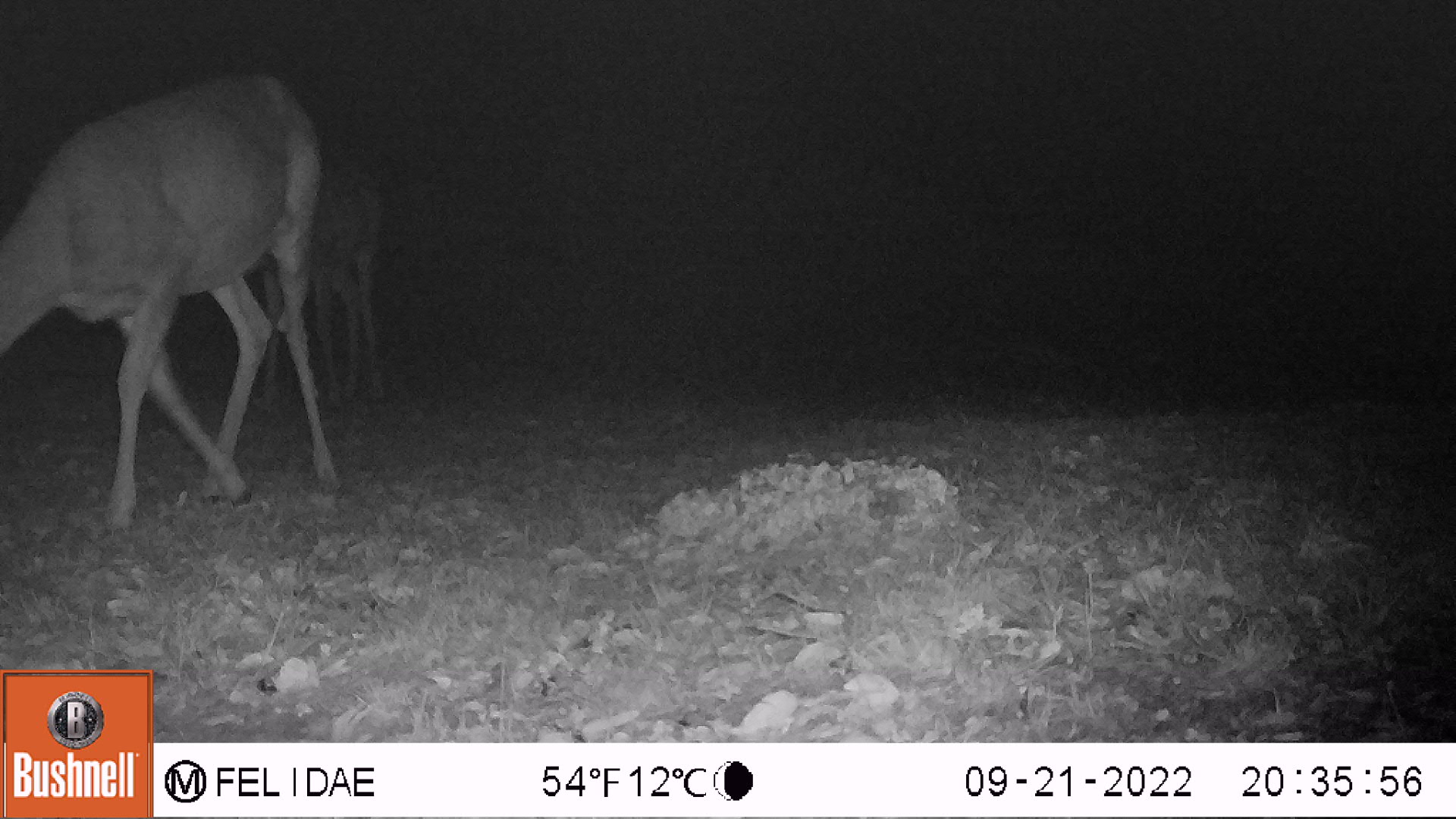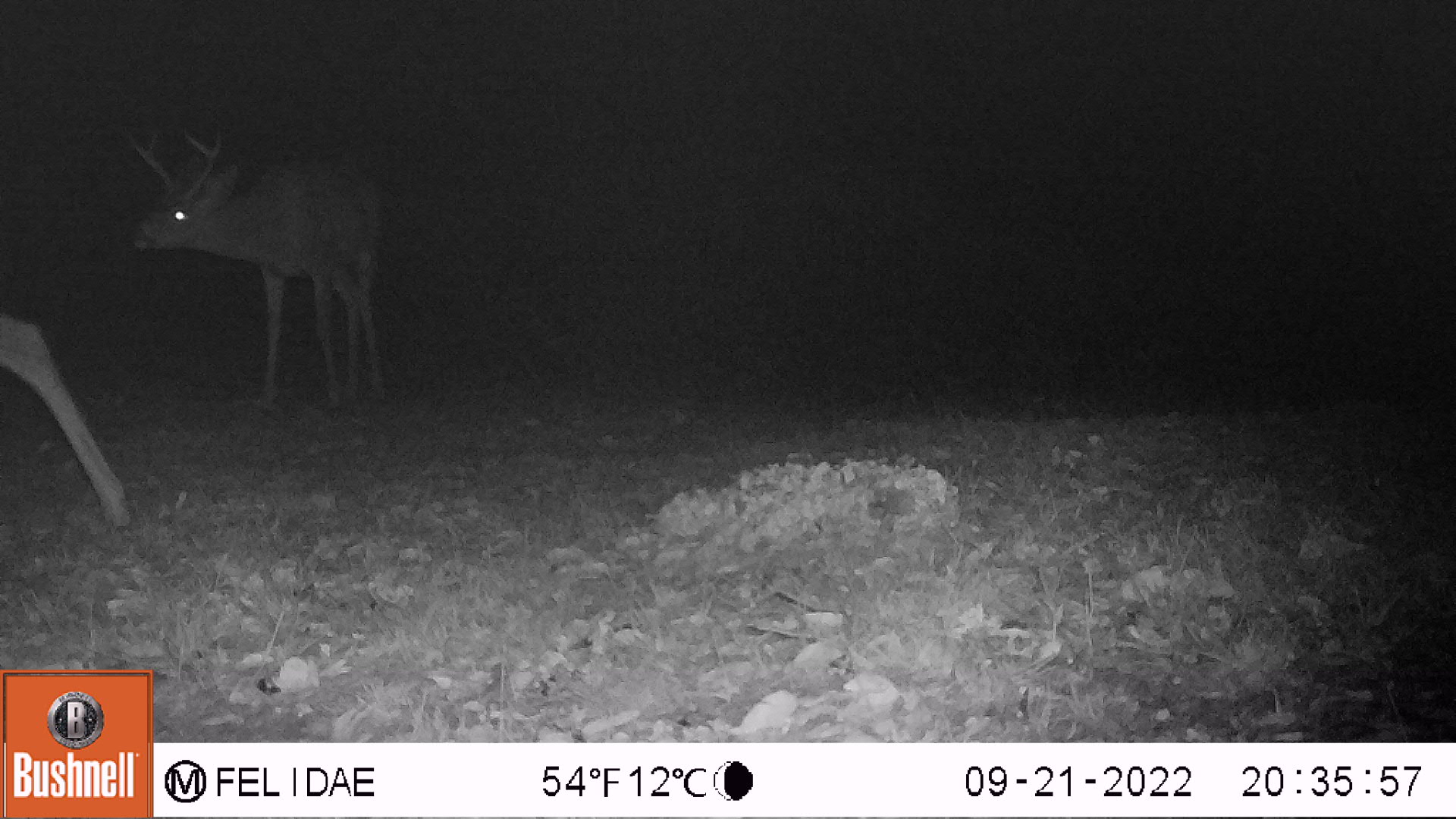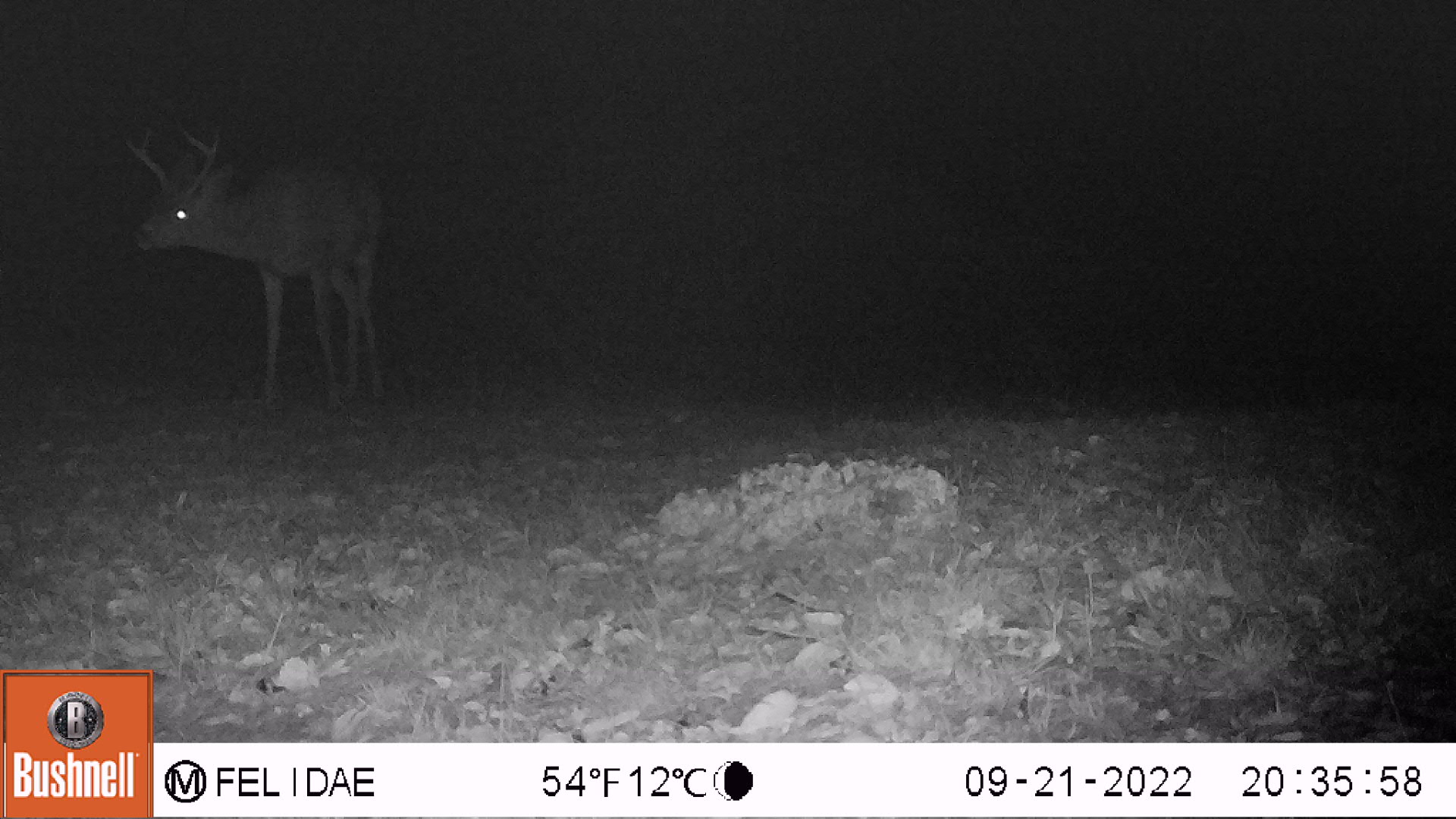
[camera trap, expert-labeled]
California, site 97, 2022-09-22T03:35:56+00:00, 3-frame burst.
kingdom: Animalia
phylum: Chordata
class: Mammalia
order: Artiodactyla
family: Cervidae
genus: Odocoileus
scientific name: Odocoileus hemionus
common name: mule deer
Mule deer (Odocoileus hemionus).